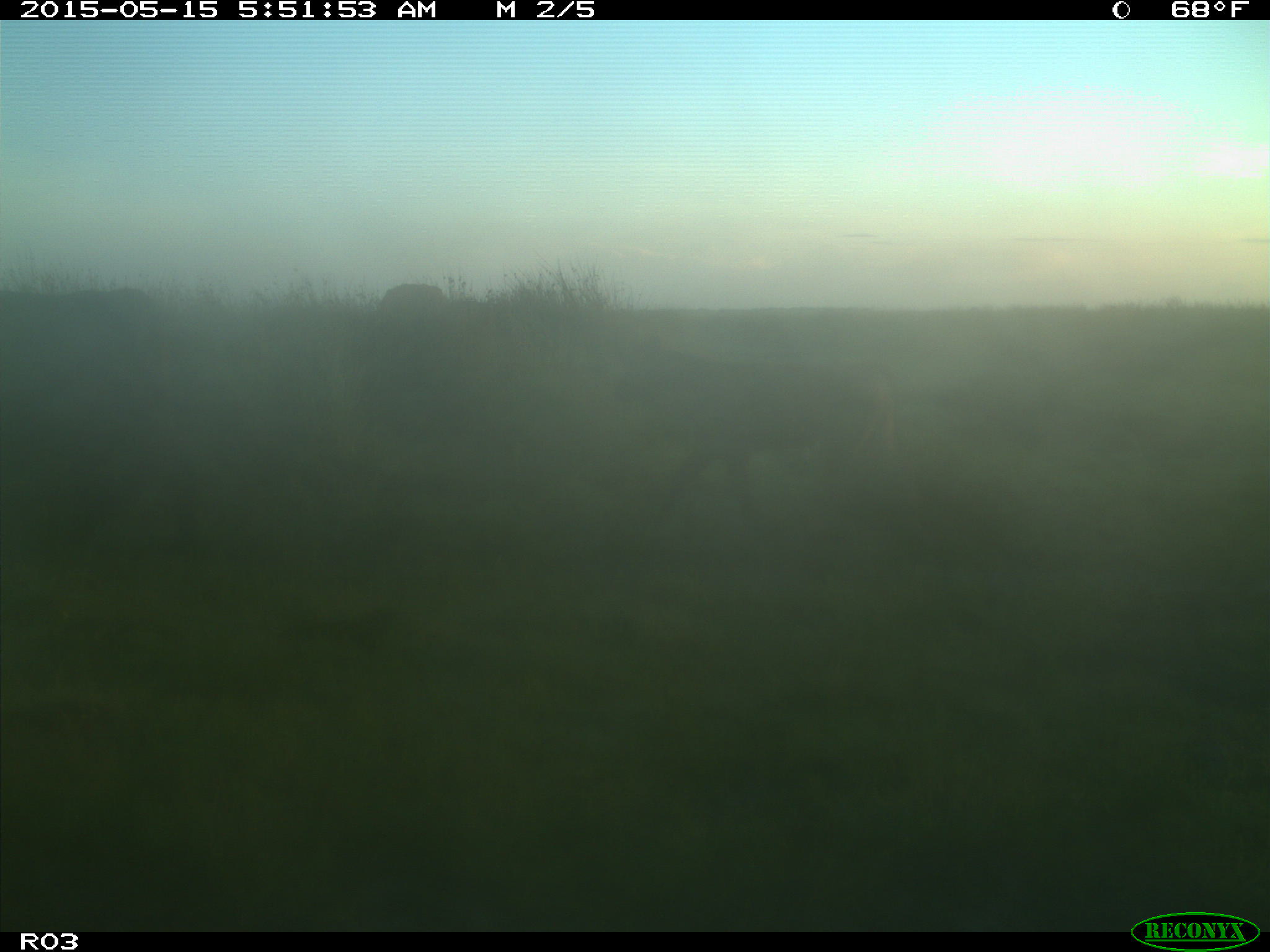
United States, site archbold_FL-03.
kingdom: Animalia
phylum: Chordata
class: Mammalia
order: Artiodactyla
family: Bovidae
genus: Bos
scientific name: Bos taurus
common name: domestic cow